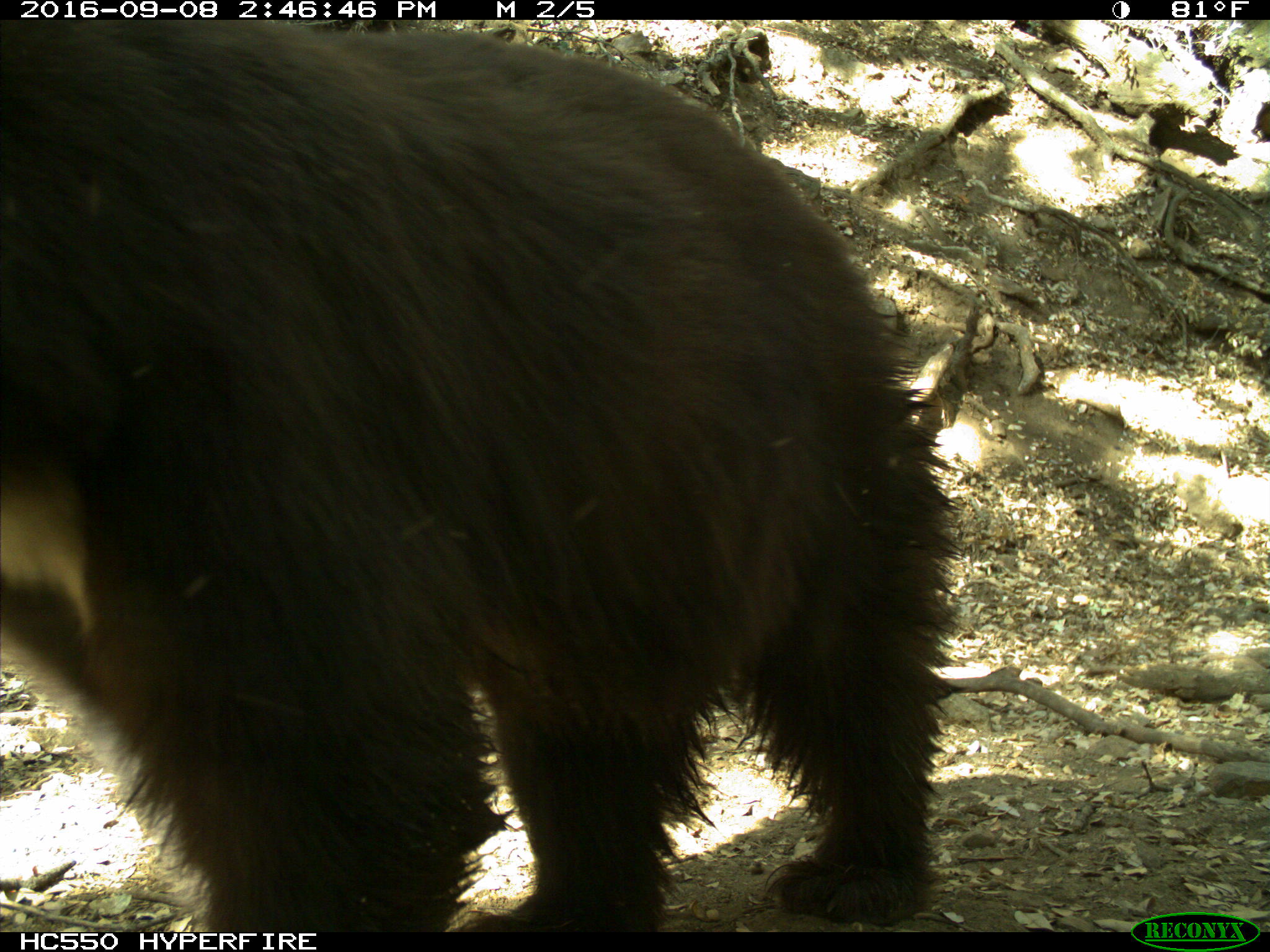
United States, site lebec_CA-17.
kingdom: Animalia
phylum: Chordata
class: Mammalia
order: Carnivora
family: Ursidae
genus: Ursus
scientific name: Ursus americanus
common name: american black bear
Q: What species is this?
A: Ursus americanus (american black bear).